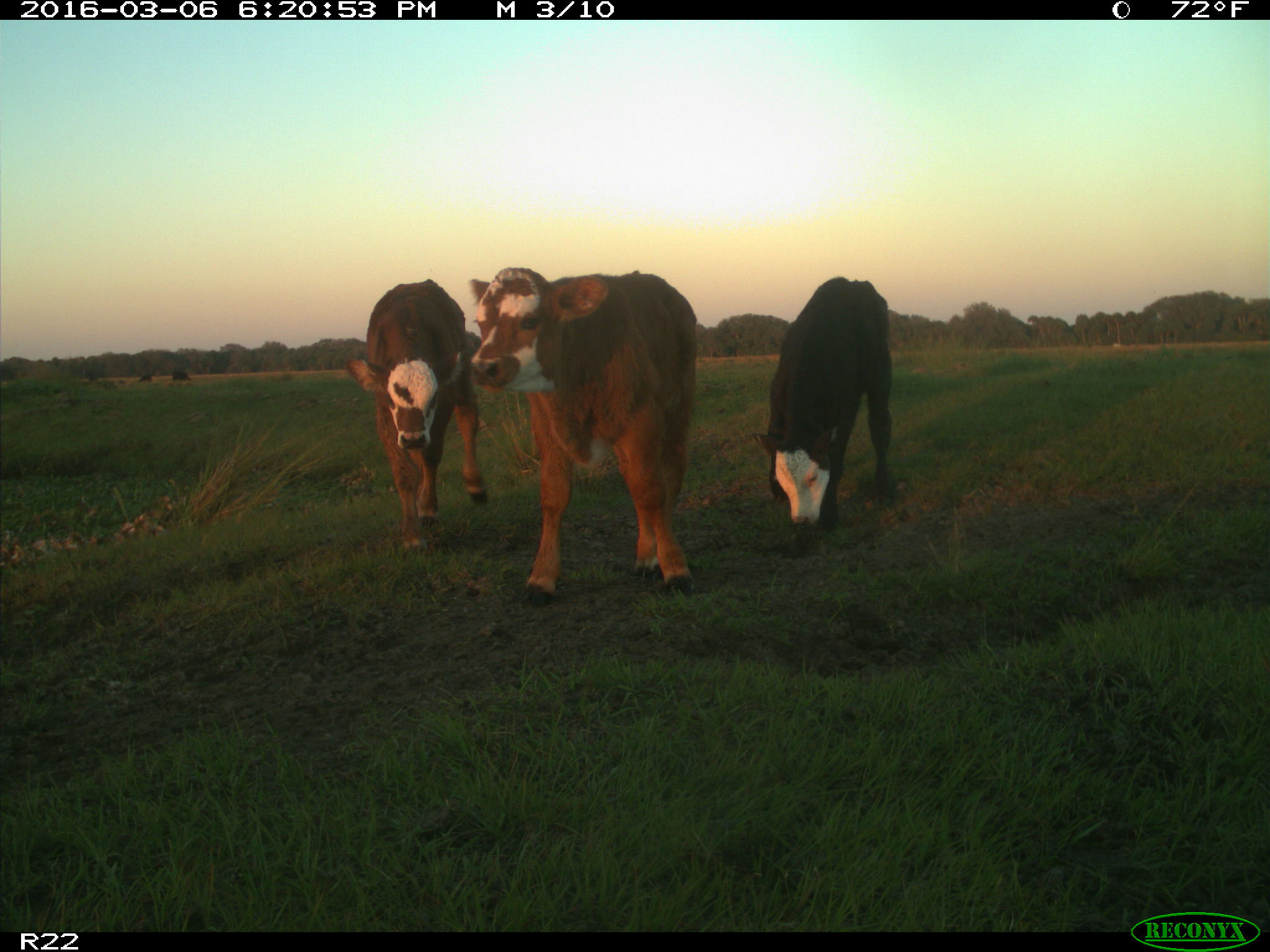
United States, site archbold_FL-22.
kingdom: Animalia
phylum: Chordata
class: Mammalia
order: Artiodactyla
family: Bovidae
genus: Bos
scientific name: Bos taurus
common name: domestic cow